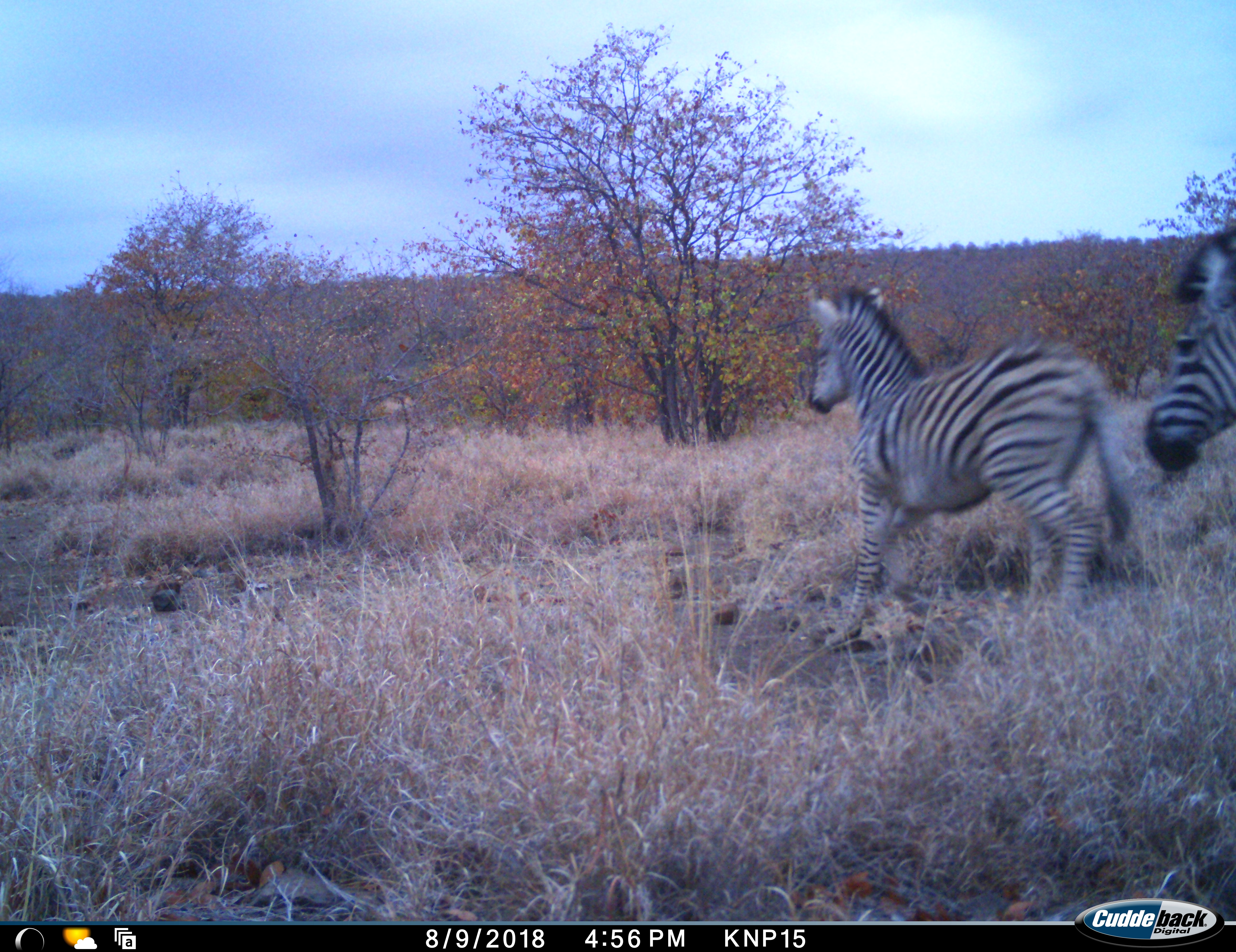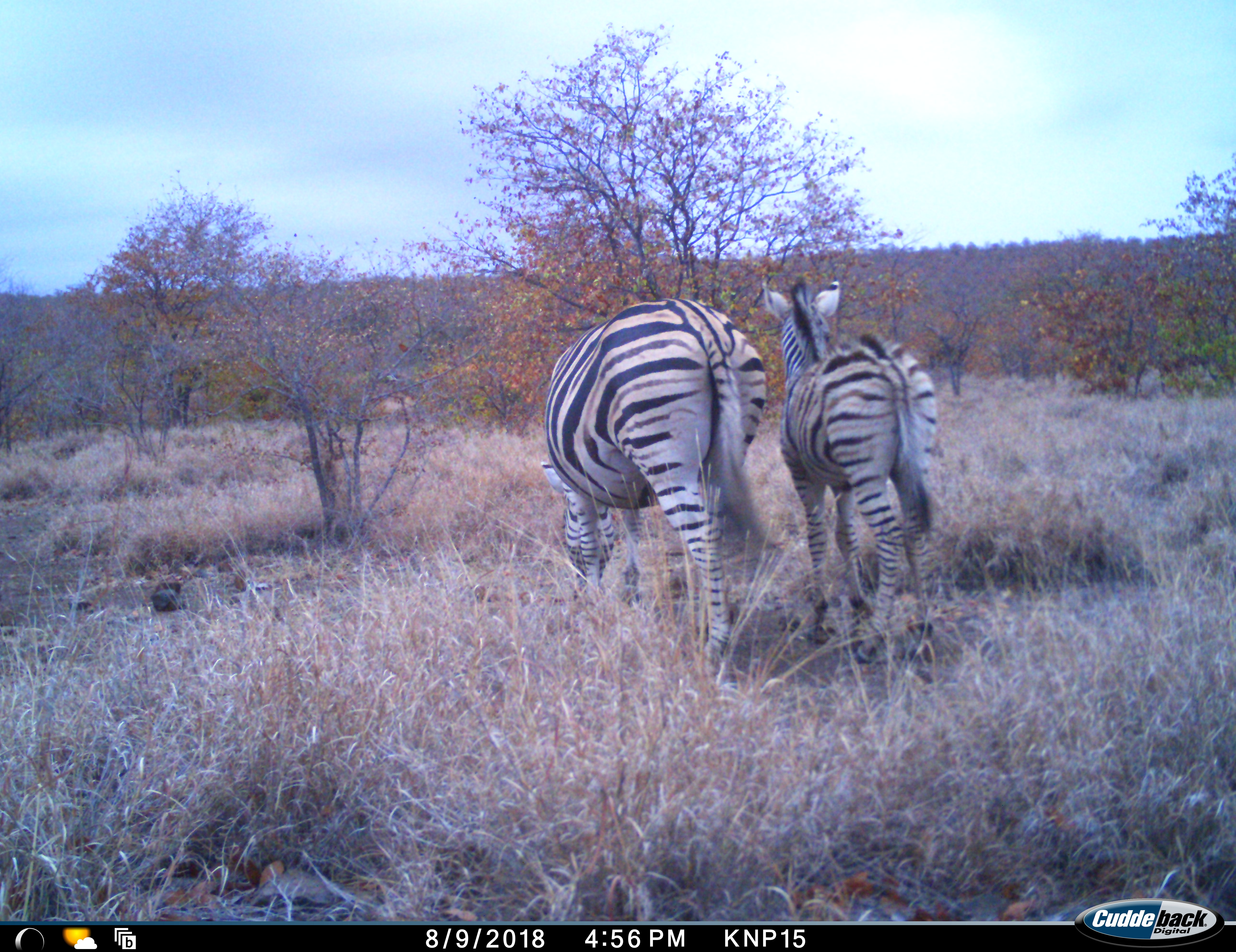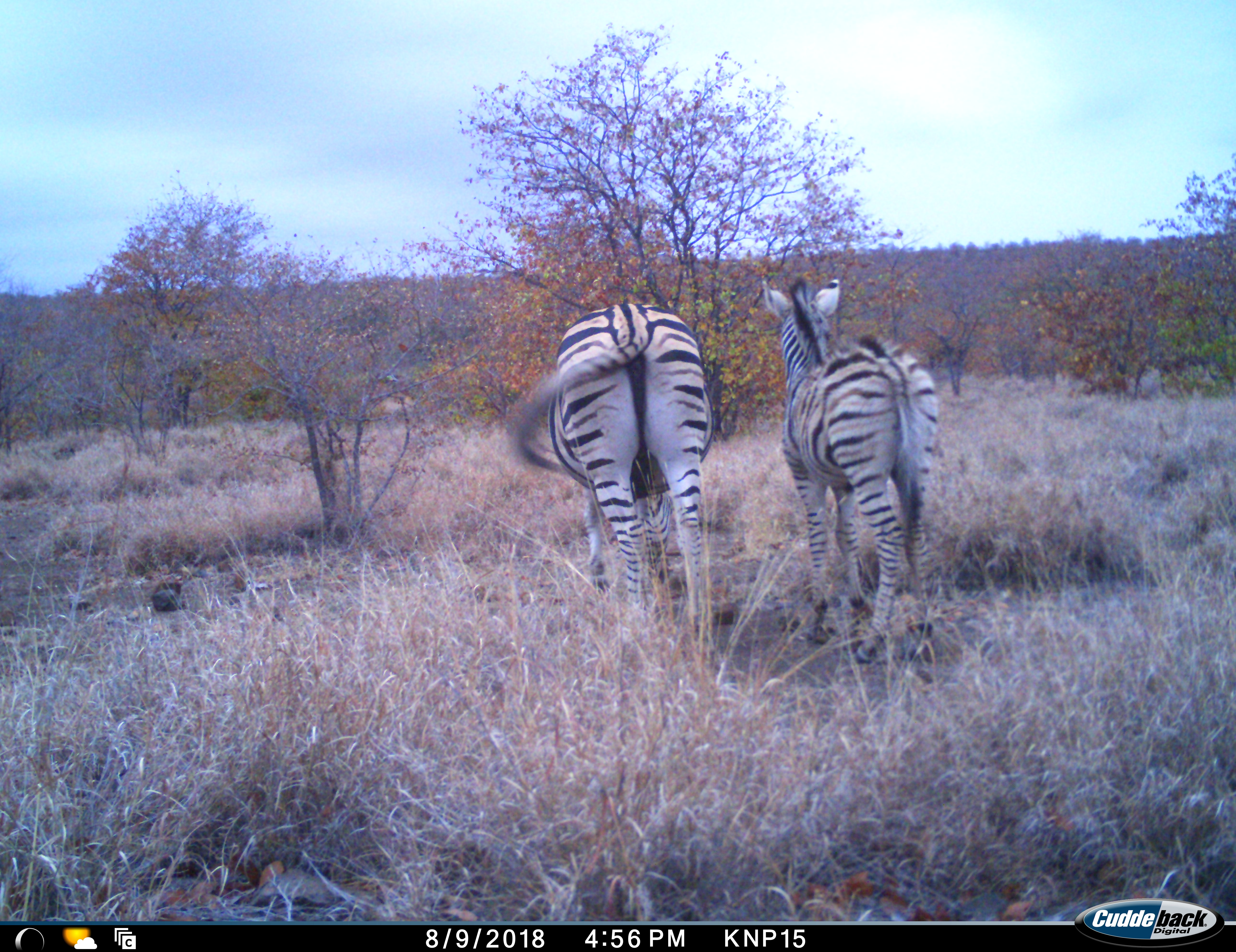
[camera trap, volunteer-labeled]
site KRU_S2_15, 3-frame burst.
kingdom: Animalia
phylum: Chordata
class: Mammalia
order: Perissodactyla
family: Equidae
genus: Equus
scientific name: Equus quagga burchellii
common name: burchell's zebra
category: zebraburchells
Zebraburchells (burchell's zebra) (Equus quagga burchellii), count 2. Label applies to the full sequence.